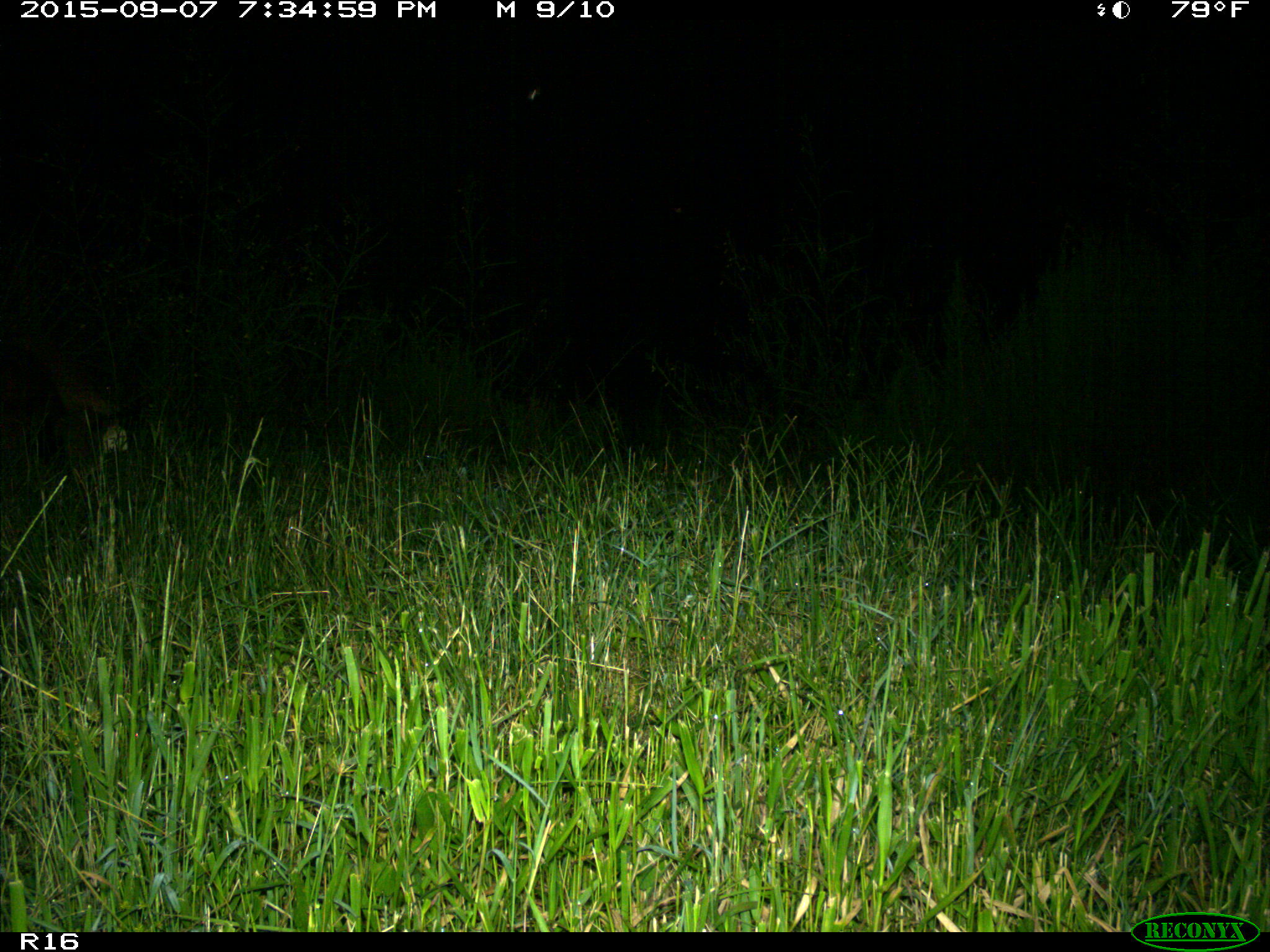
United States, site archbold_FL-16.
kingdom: Animalia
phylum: Chordata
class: Mammalia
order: Artiodactyla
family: Suidae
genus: Sus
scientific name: Sus scrofa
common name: wild boar